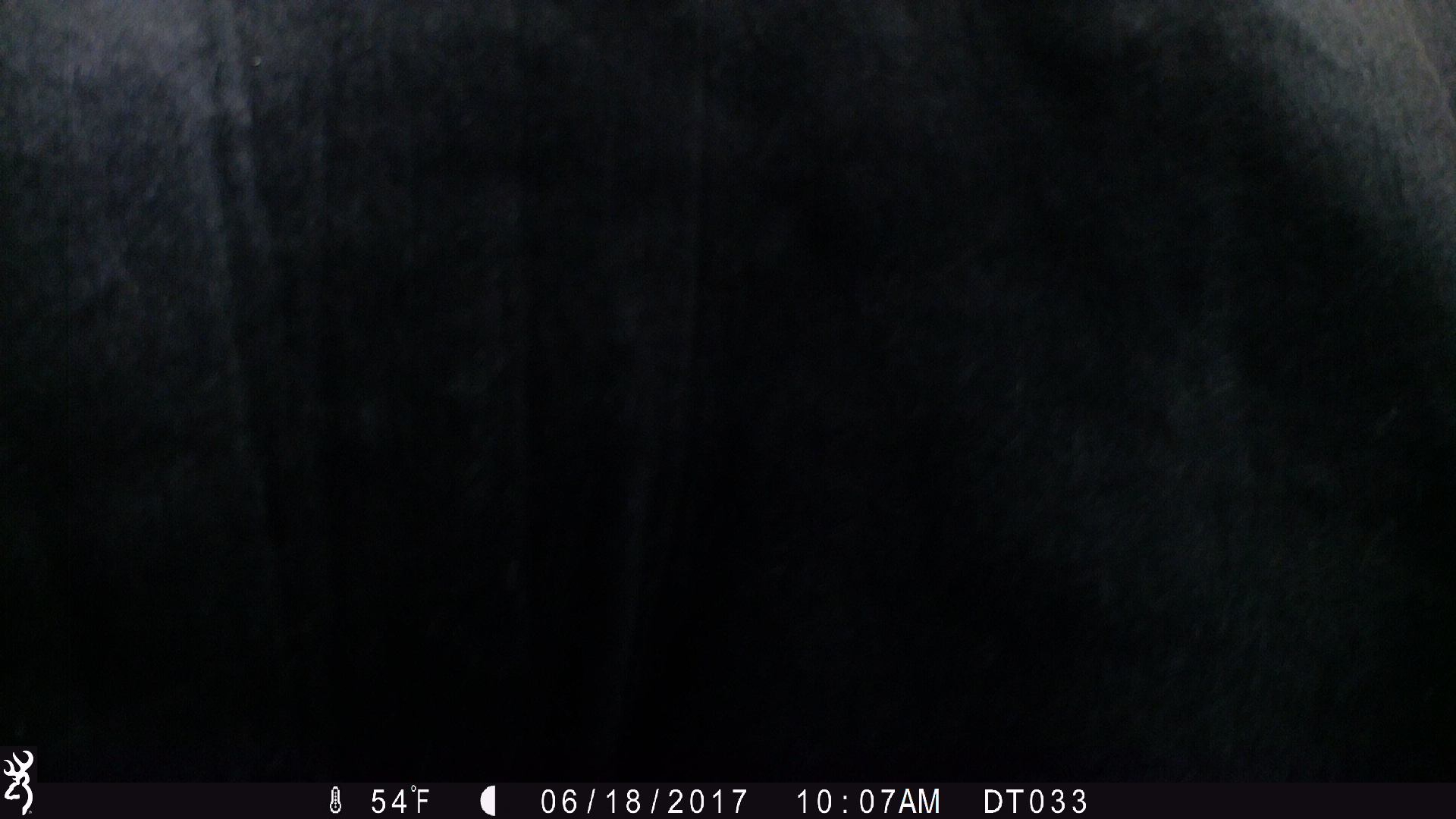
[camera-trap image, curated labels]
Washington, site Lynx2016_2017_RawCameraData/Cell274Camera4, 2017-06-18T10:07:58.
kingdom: Animalia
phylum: Chordata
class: Mammalia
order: Artiodactyla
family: Bovidae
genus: Bos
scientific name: Bos taurus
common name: domestic cattle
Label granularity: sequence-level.